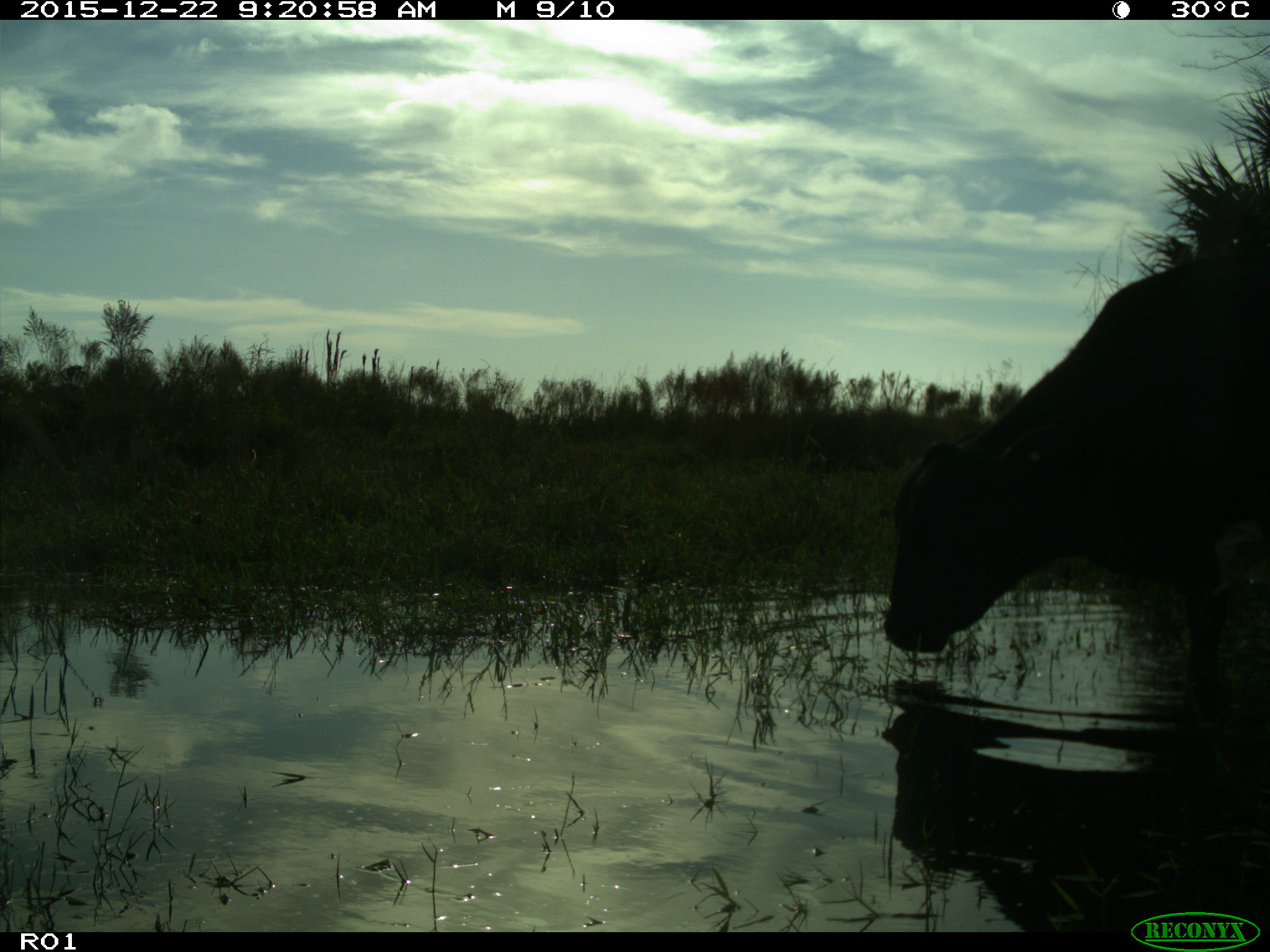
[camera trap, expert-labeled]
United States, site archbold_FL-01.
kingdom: Animalia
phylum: Chordata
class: Mammalia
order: Artiodactyla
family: Bovidae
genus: Bos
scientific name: Bos taurus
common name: domestic cow